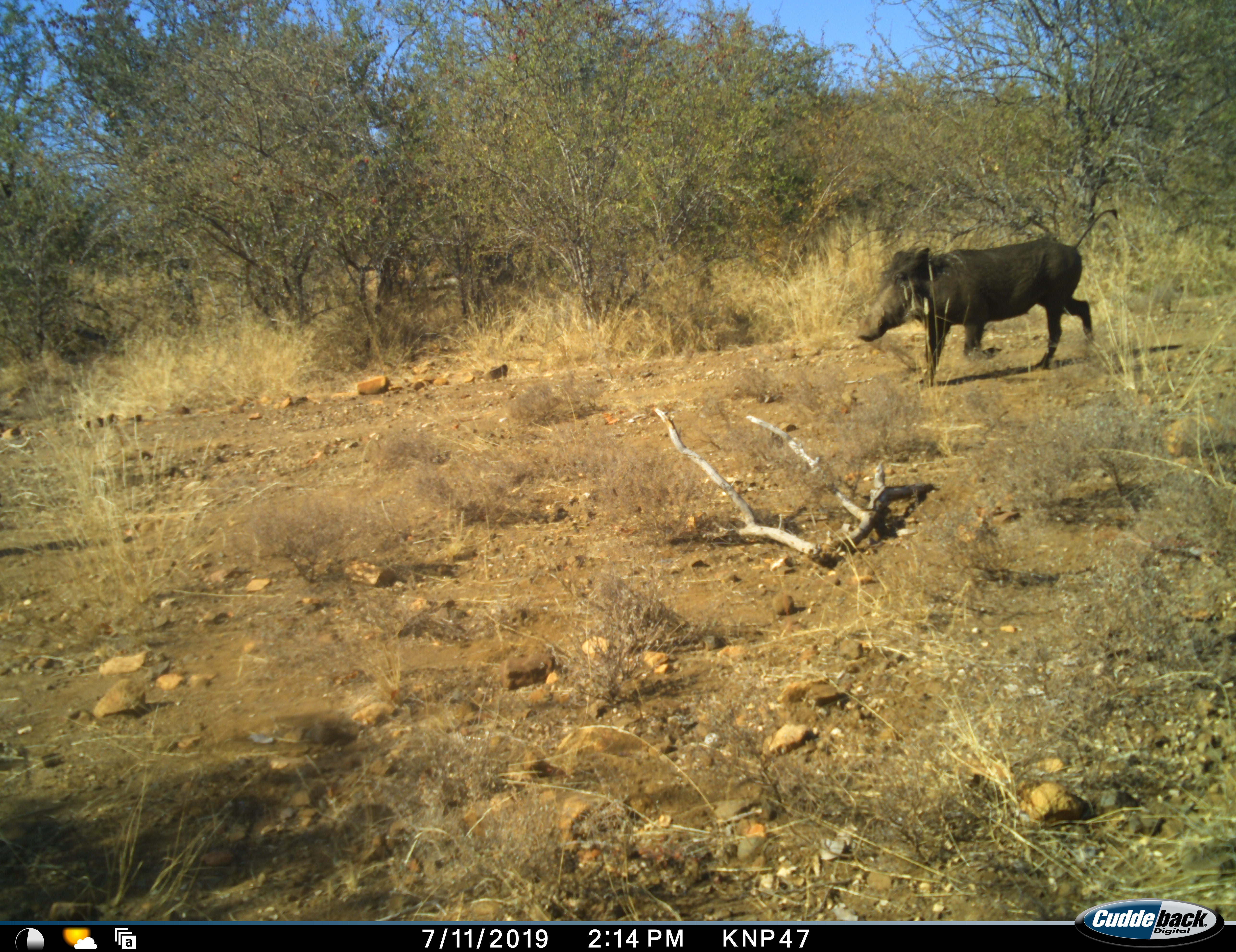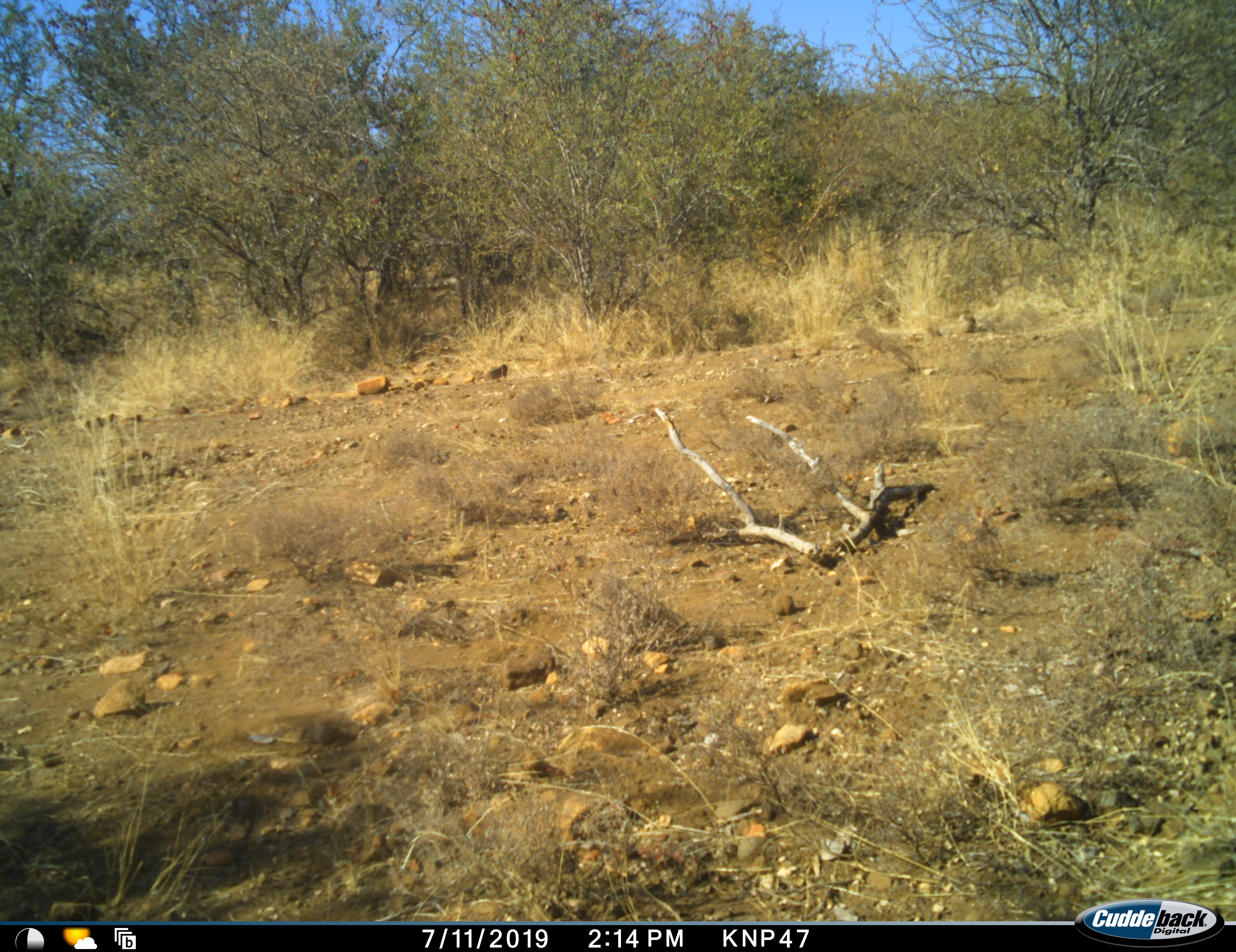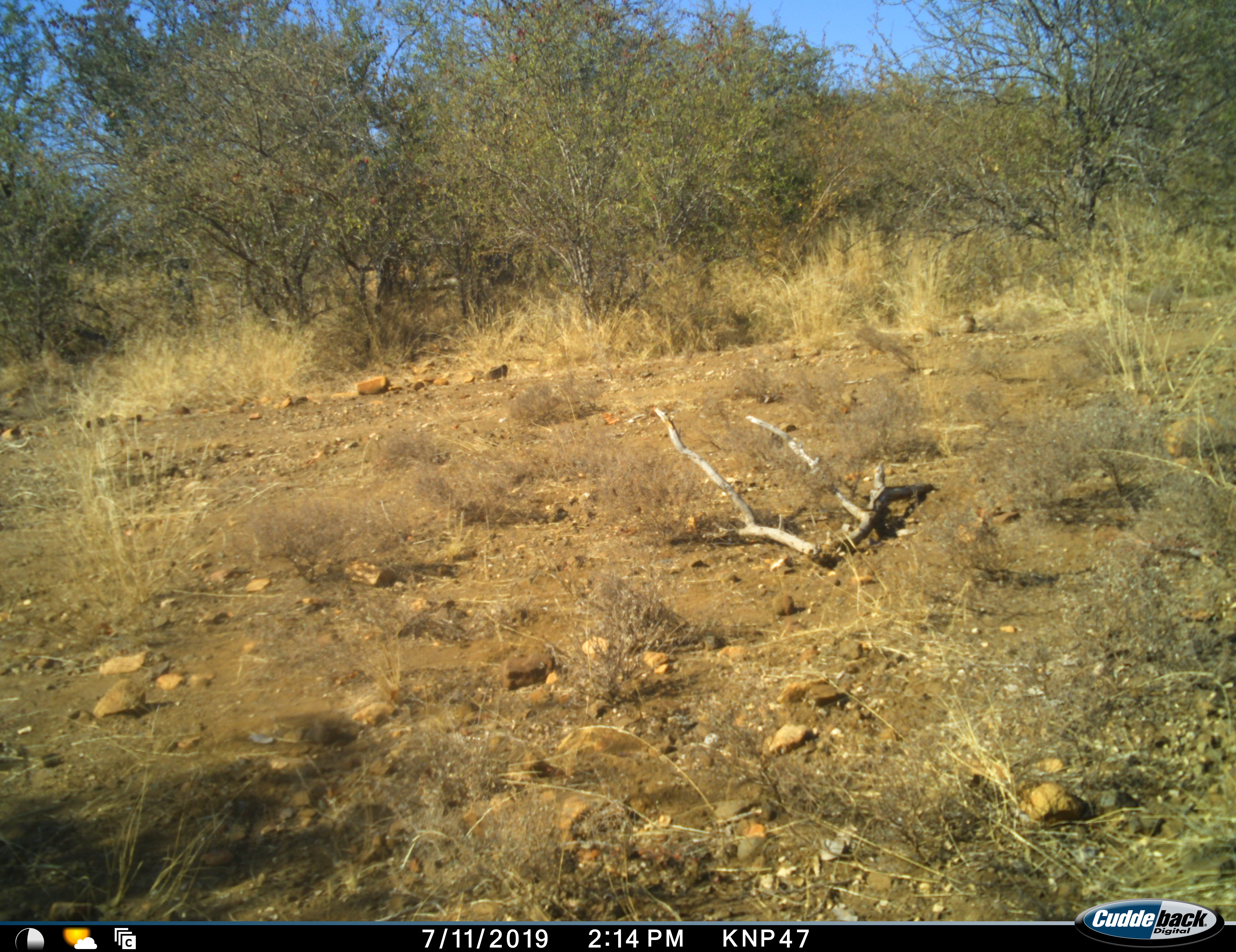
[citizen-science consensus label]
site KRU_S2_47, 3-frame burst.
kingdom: Animalia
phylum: Chordata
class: Mammalia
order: Artiodactyla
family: Suidae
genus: Phacochoerus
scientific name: Phacochoerus africanus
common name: warthog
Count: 1.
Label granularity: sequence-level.